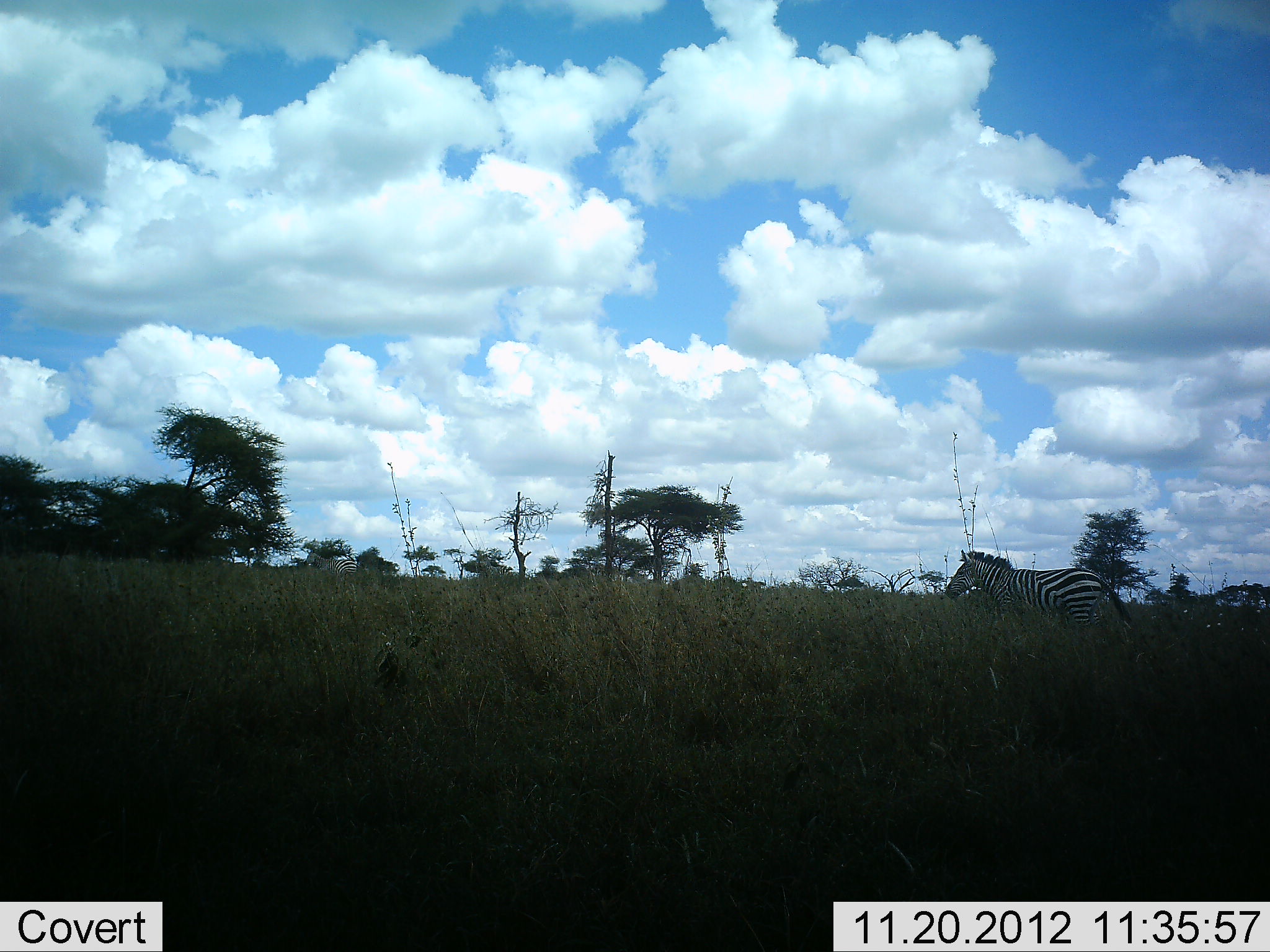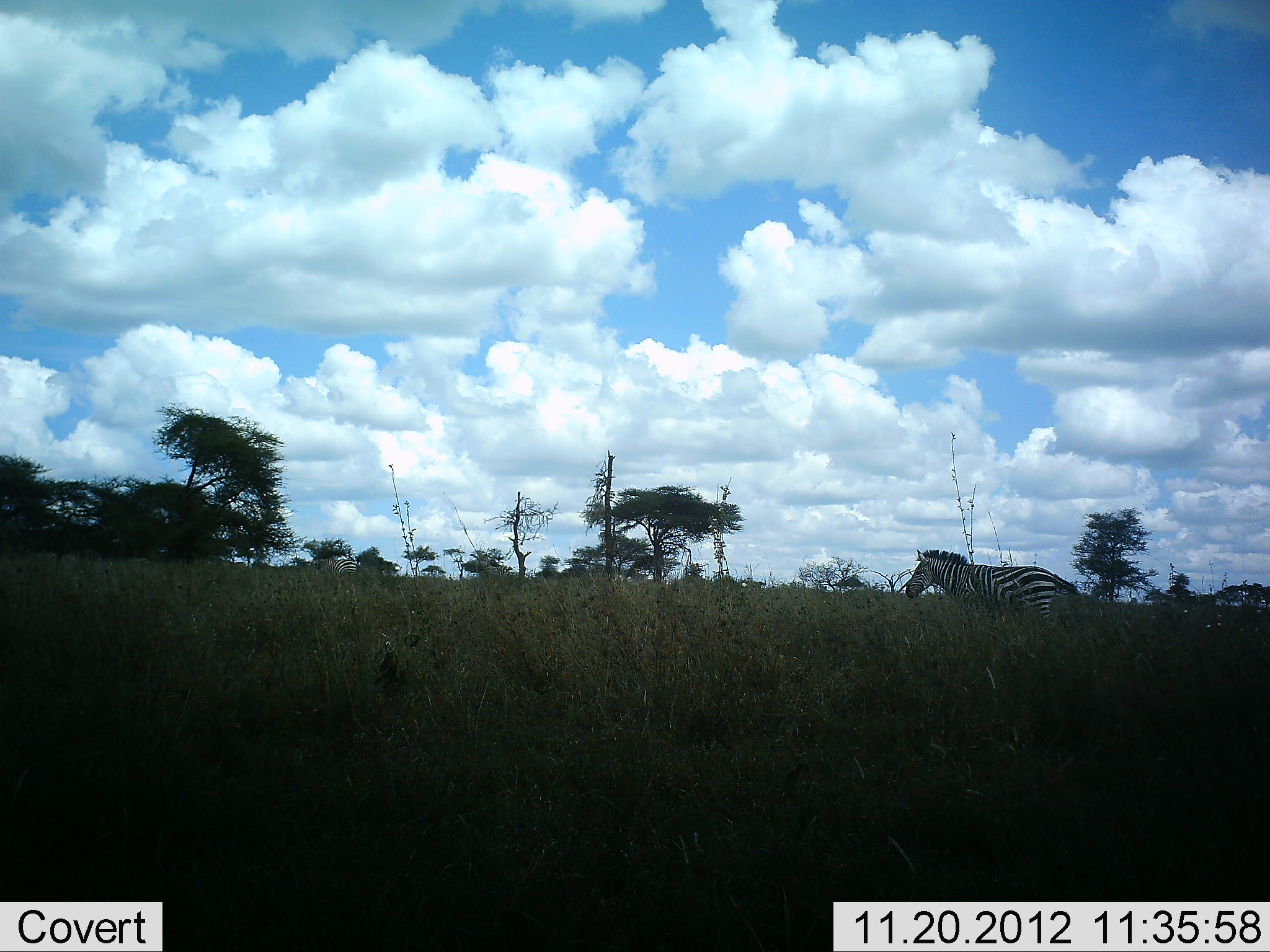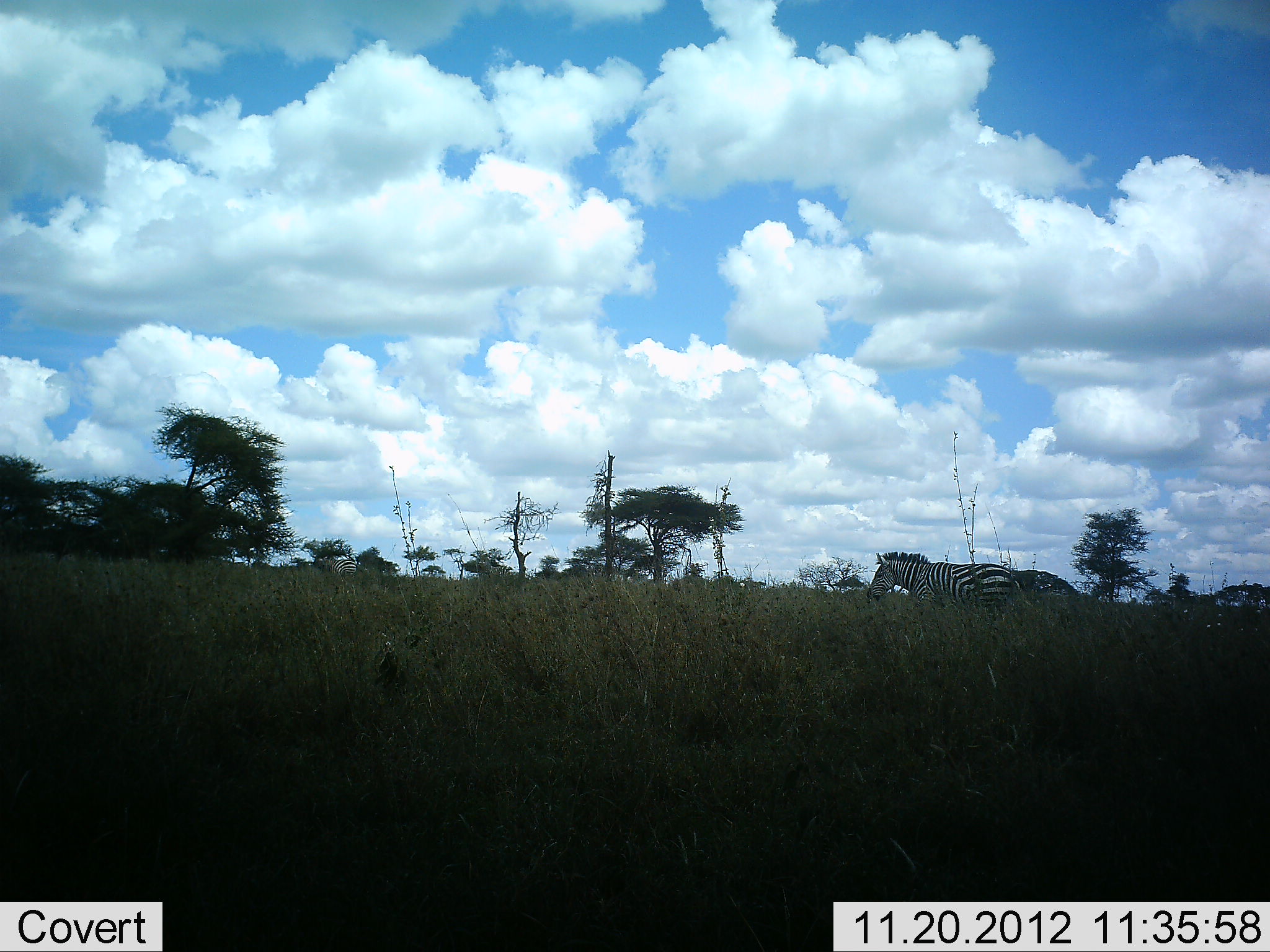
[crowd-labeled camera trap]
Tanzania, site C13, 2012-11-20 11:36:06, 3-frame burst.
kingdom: Animalia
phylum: Chordata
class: Mammalia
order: Perissodactyla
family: Equidae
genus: Equus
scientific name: Equus quagga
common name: plains zebra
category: zebra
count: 2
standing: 0%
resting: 0%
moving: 100%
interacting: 0%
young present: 0%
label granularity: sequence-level